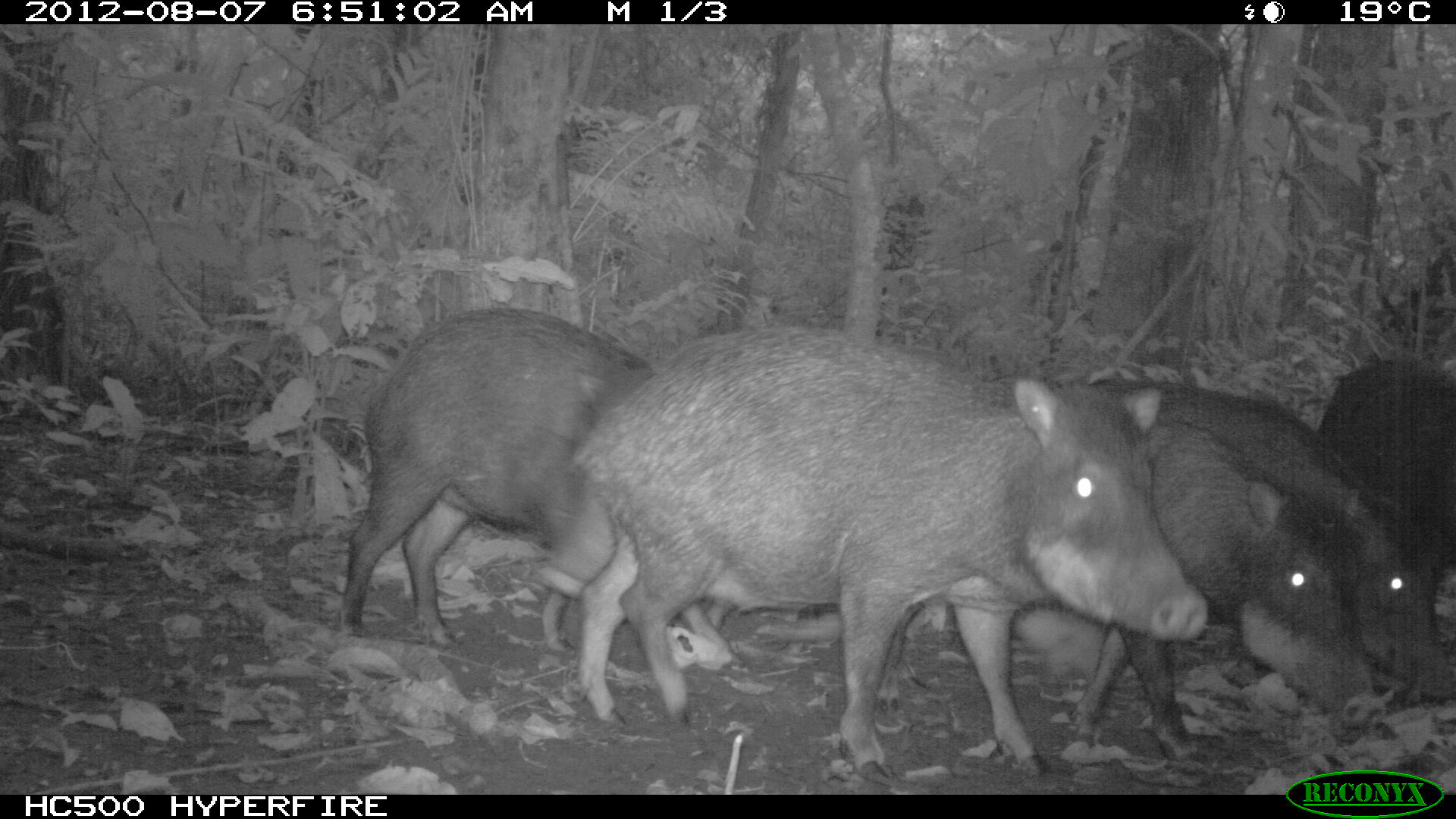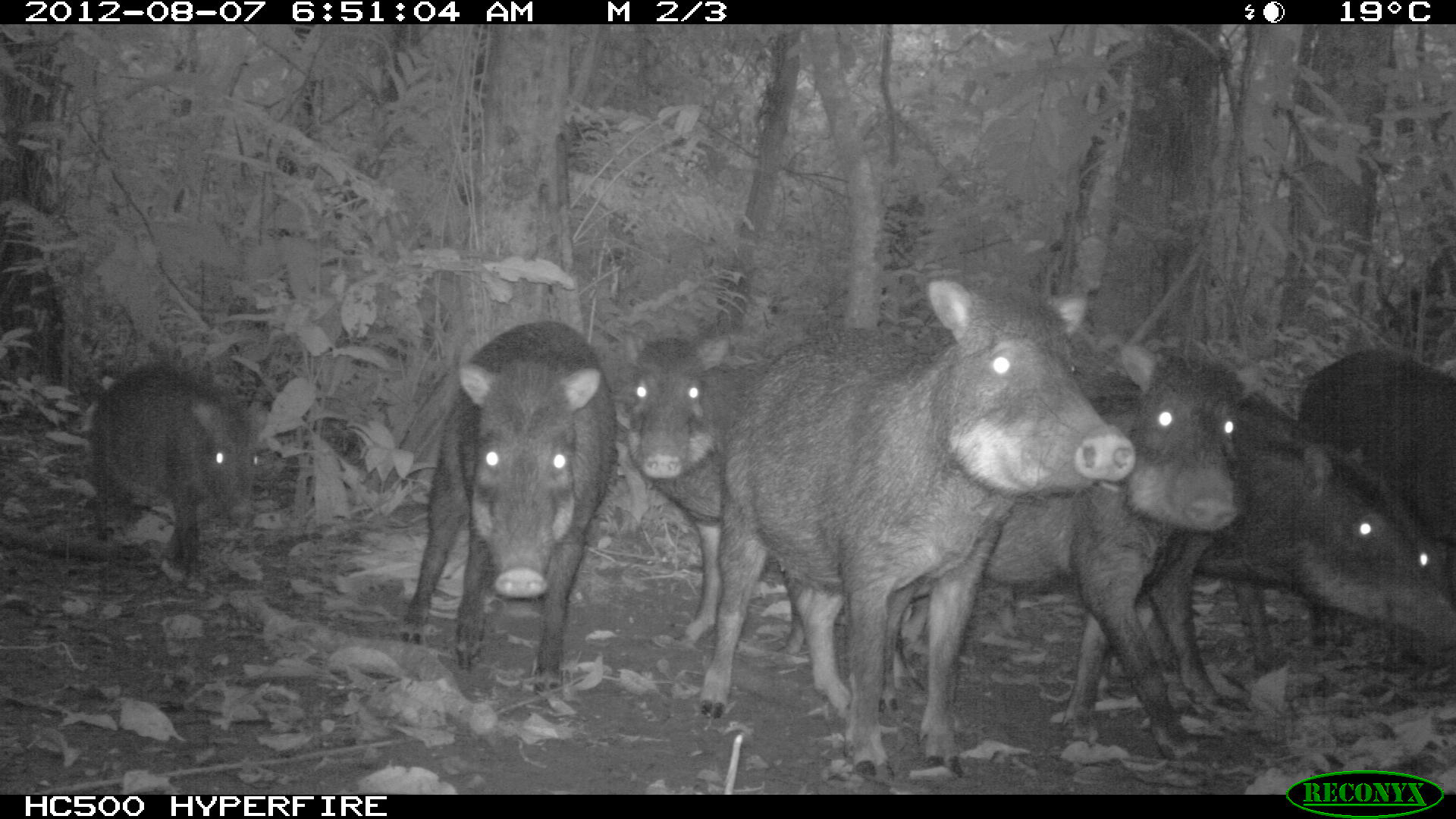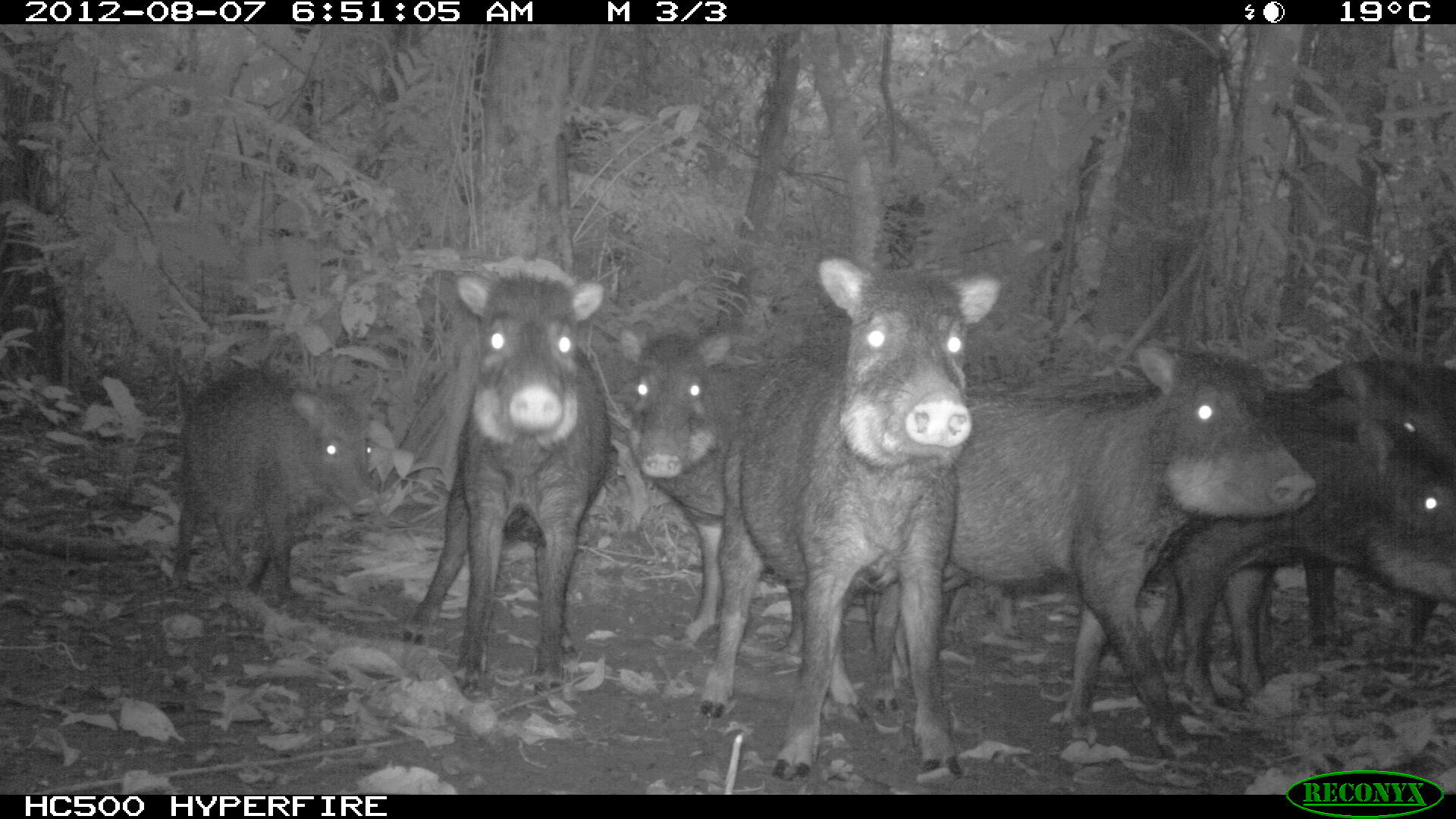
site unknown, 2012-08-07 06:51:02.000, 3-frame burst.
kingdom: Animalia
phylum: Chordata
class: Mammalia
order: Artiodactyla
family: Tayassuidae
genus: Tayassu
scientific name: Tayassu pecari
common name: white-lipped peccary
Tayassu pecari (white-lipped peccary).